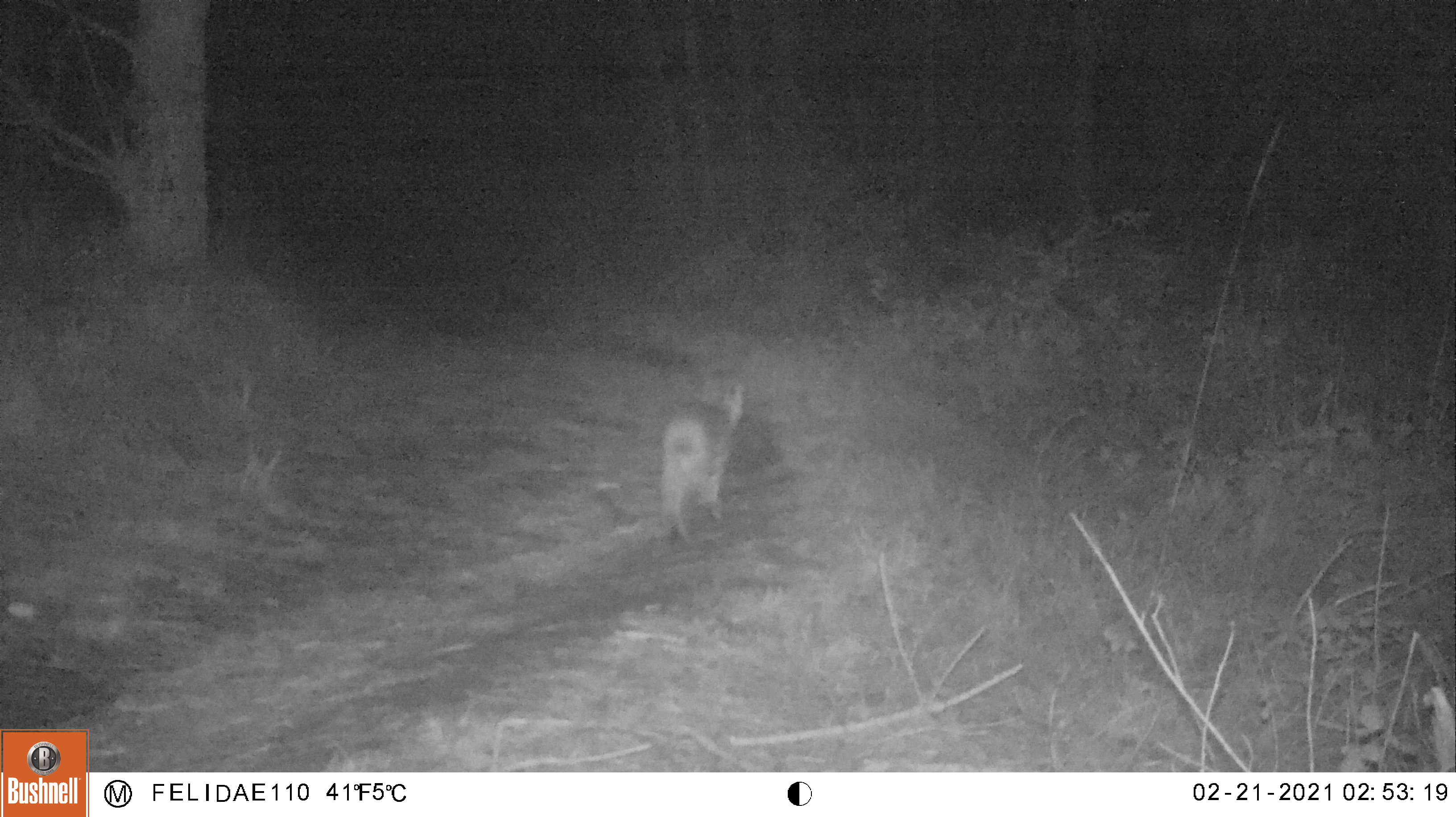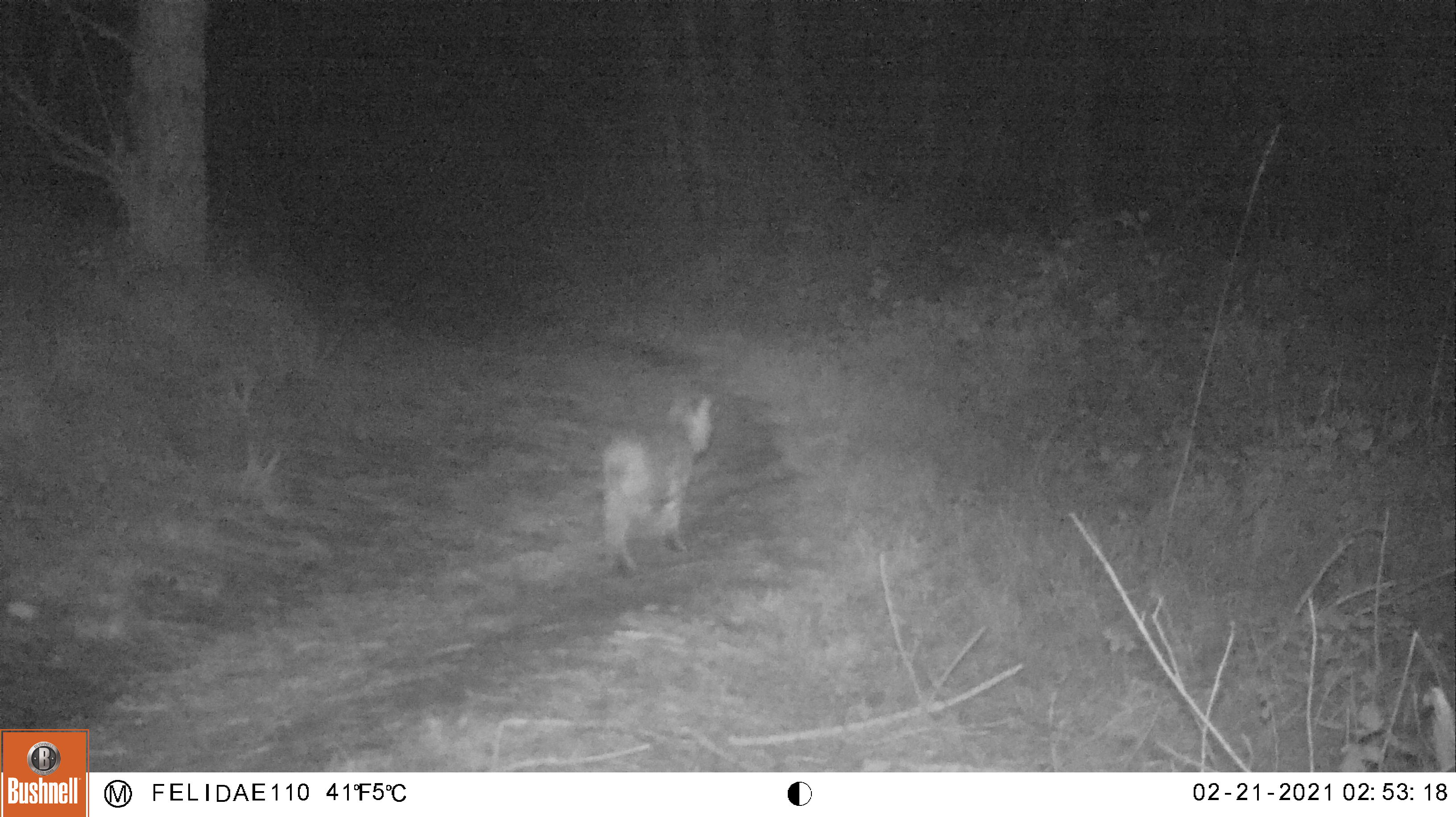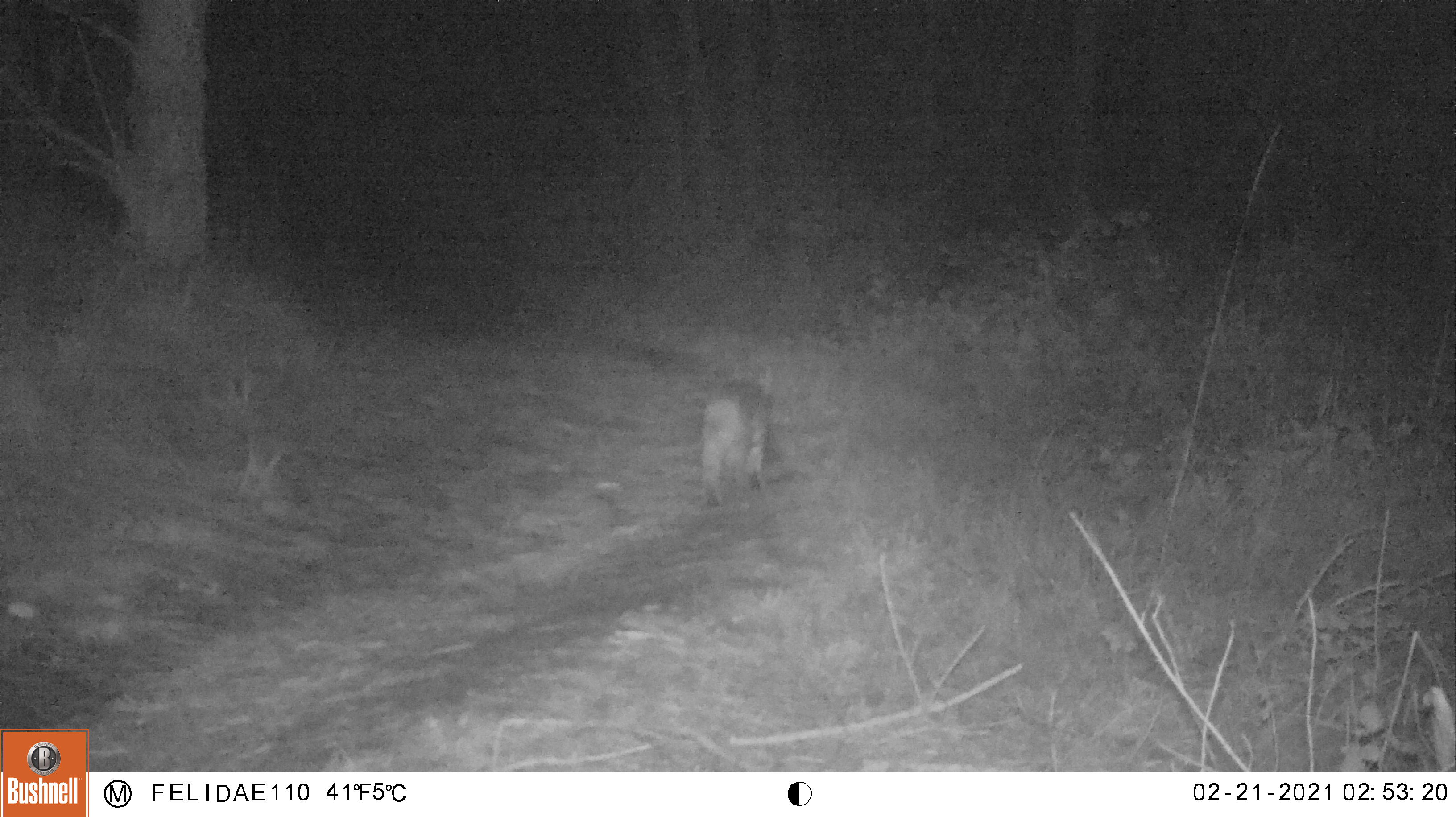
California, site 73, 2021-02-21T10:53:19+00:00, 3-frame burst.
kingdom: Animalia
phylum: Chordata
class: Mammalia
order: Carnivora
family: Felidae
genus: Lynx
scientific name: Lynx rufus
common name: bobcat